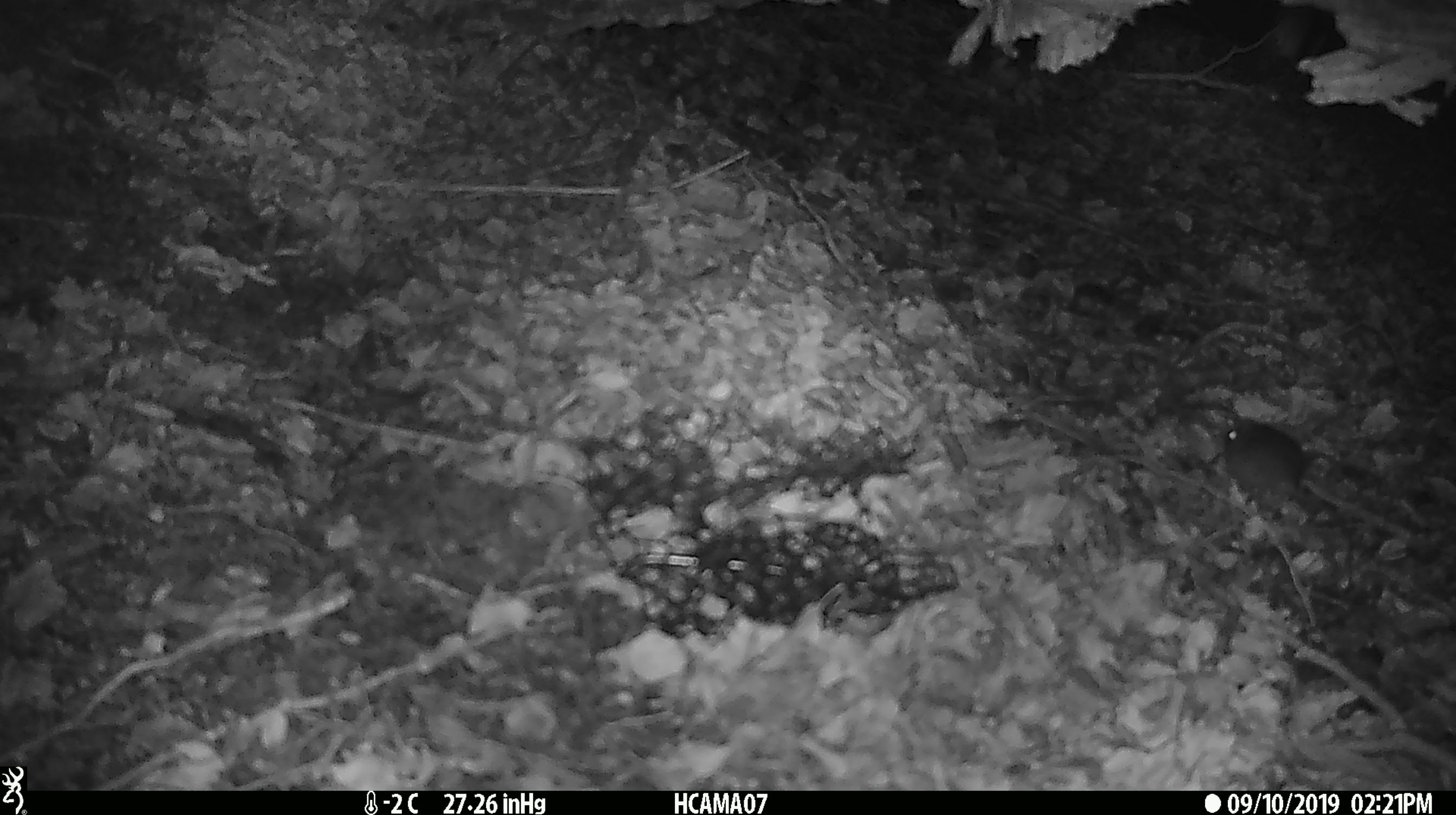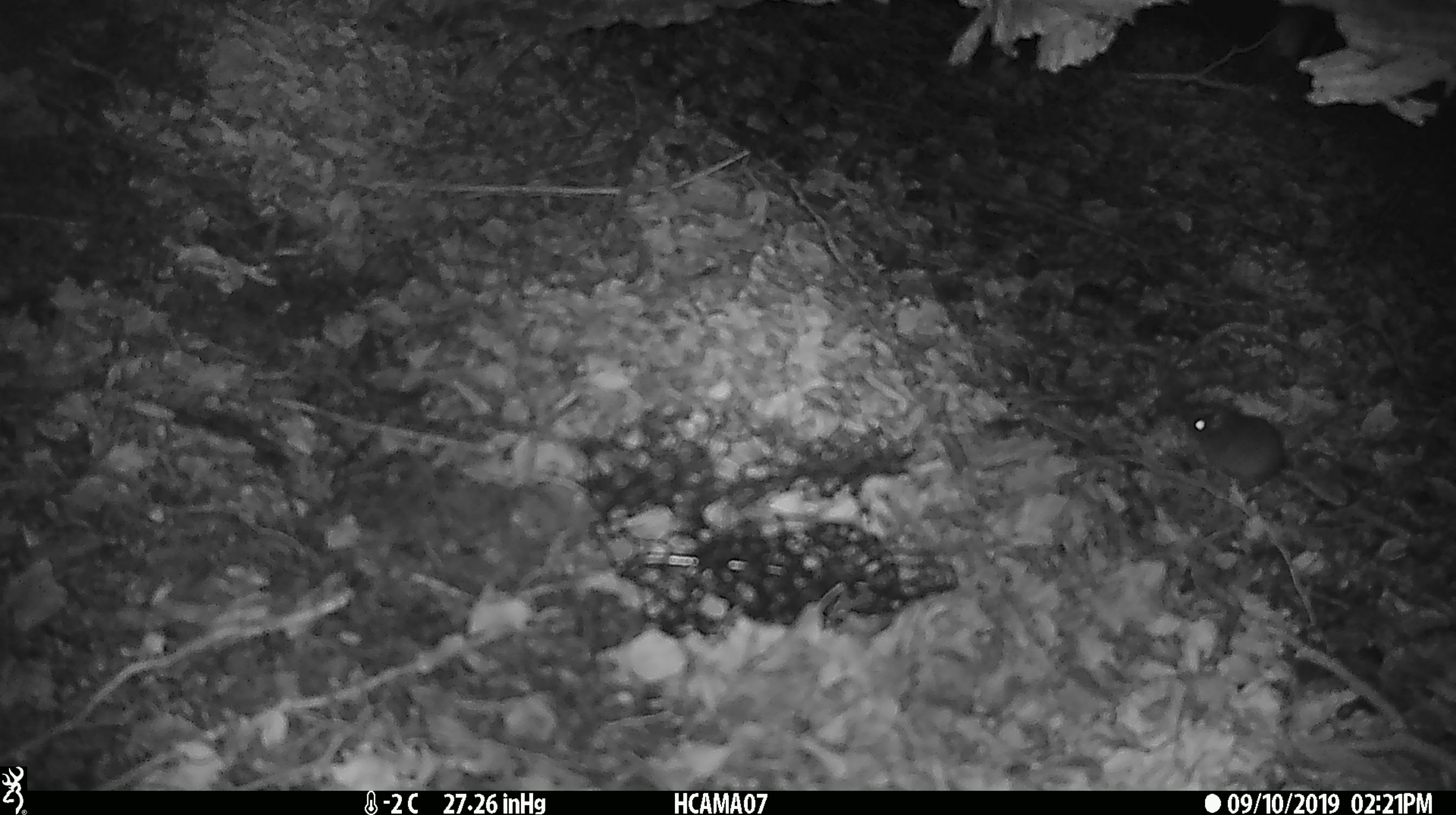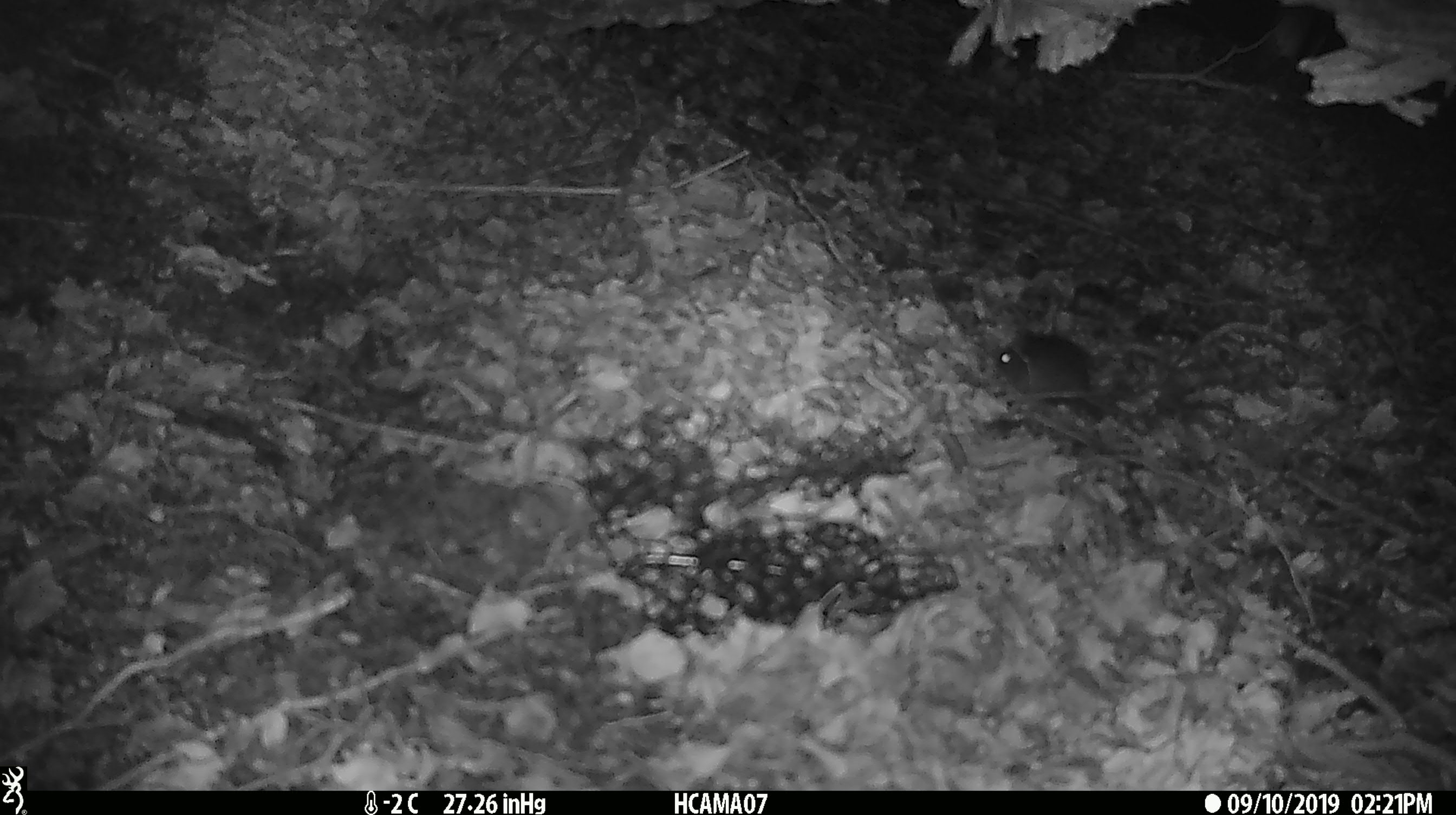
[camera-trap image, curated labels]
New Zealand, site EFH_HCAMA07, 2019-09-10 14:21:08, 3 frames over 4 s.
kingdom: Animalia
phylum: Chordata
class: Mammalia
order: Rodentia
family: Muridae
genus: Mus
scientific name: Mus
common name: mouse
Mouse (Mus).